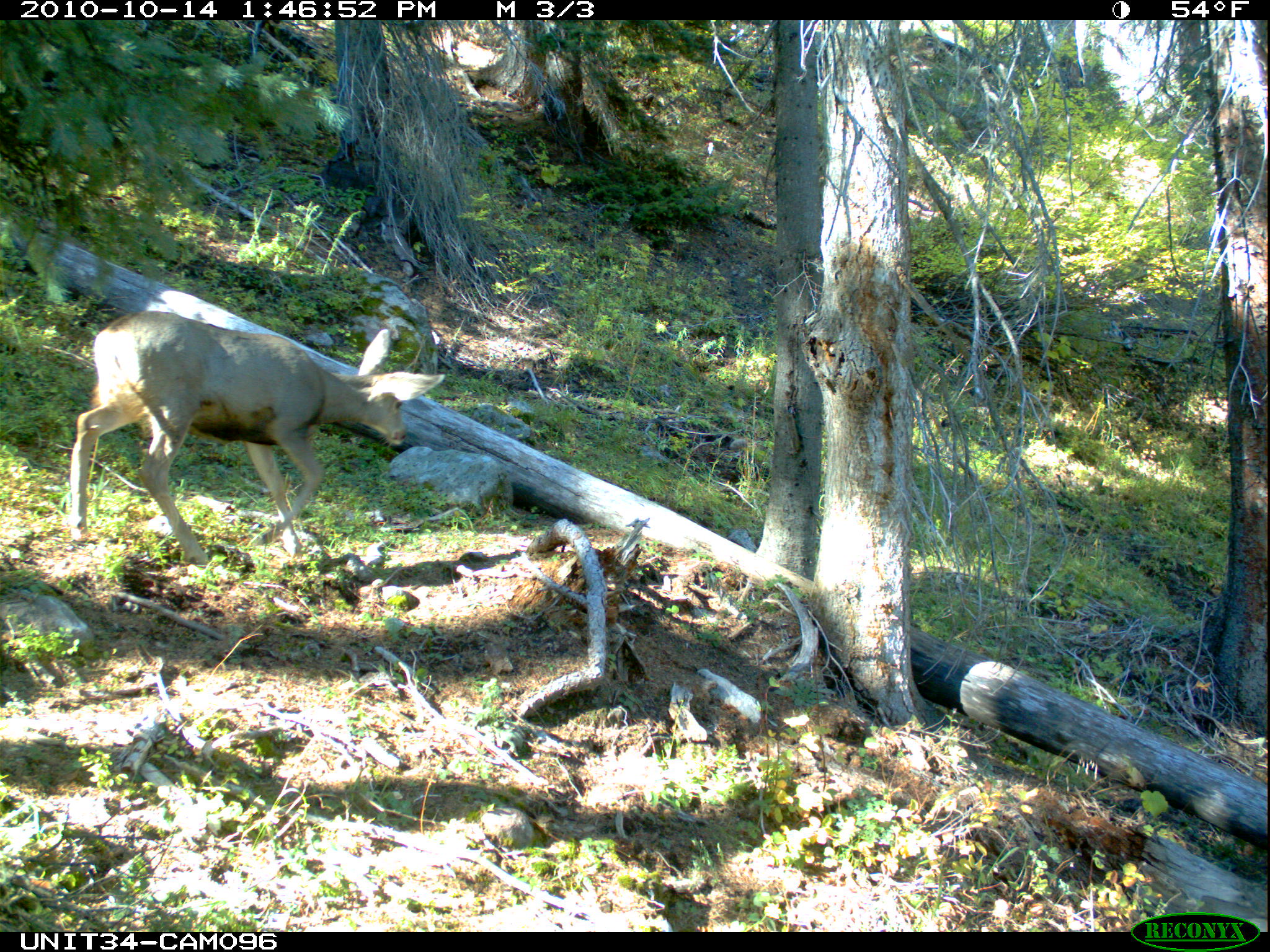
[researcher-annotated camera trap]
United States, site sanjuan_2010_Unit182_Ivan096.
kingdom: Animalia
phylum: Chordata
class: Mammalia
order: Artiodactyla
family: Cervidae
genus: Odocoileus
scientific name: Odocoileus hemionus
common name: mule deer